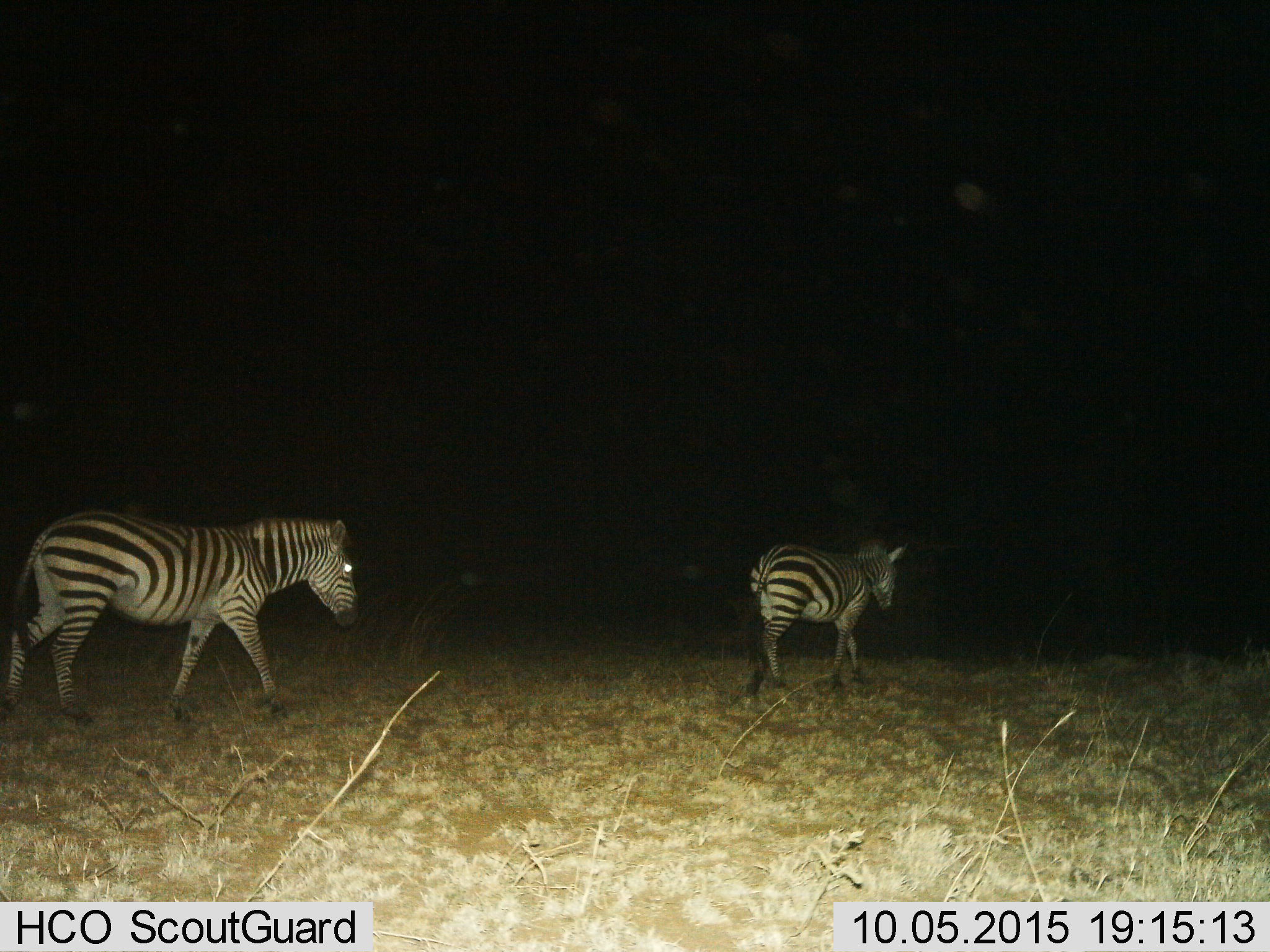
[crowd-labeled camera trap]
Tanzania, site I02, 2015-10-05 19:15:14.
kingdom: Animalia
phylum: Chordata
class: Mammalia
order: Perissodactyla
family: Equidae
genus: Equus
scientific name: Equus quagga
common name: plains zebra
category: zebra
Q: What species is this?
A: Zebra (plains zebra) (Equus quagga).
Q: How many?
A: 2.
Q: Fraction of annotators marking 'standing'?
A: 20%.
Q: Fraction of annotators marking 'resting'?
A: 0%.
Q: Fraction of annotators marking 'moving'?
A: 80%.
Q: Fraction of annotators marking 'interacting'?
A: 0%.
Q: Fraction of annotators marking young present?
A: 0%.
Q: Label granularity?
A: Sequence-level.